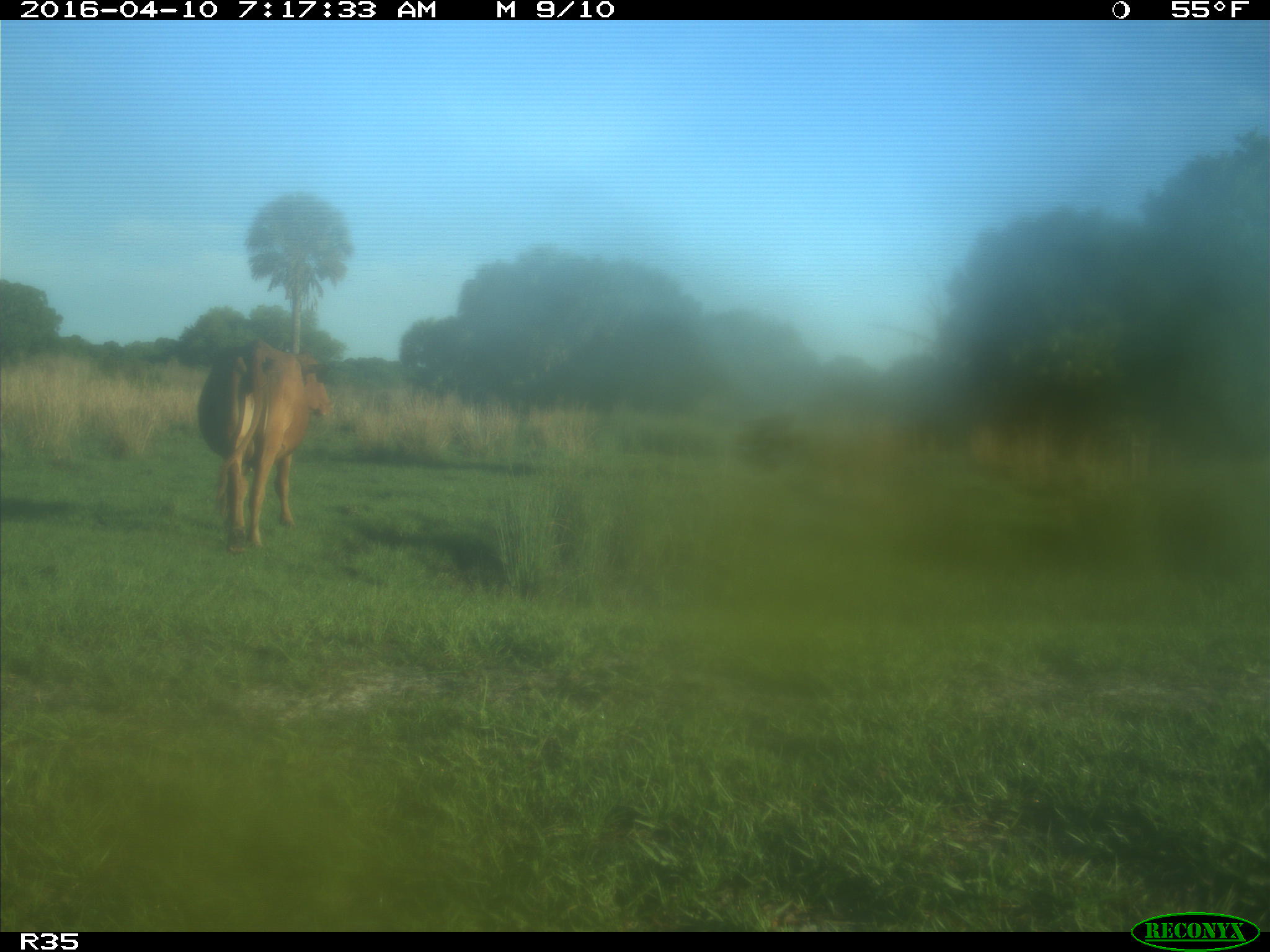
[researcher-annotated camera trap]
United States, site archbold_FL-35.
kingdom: Animalia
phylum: Chordata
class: Mammalia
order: Artiodactyla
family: Bovidae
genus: Bos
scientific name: Bos taurus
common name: domestic cow